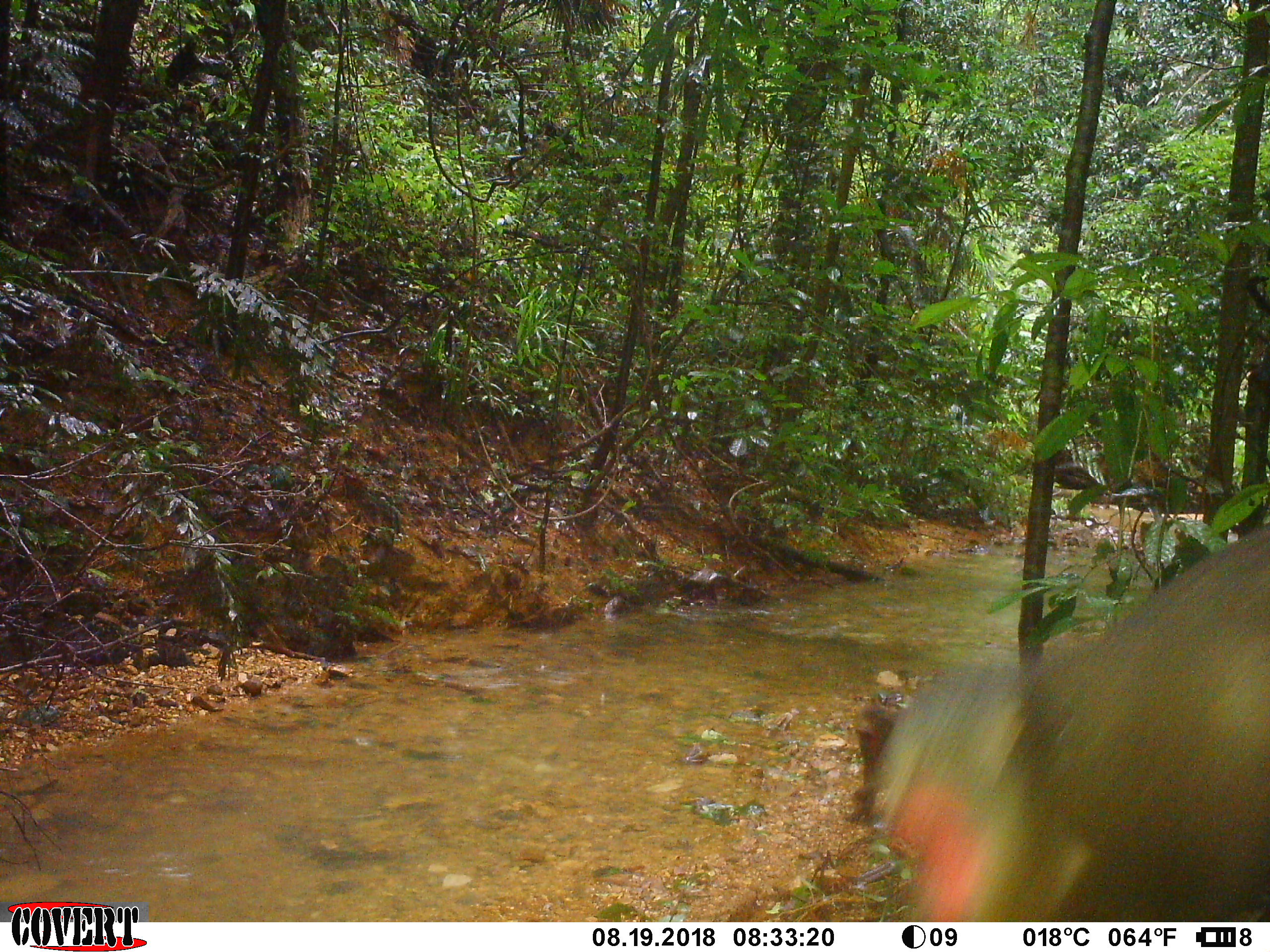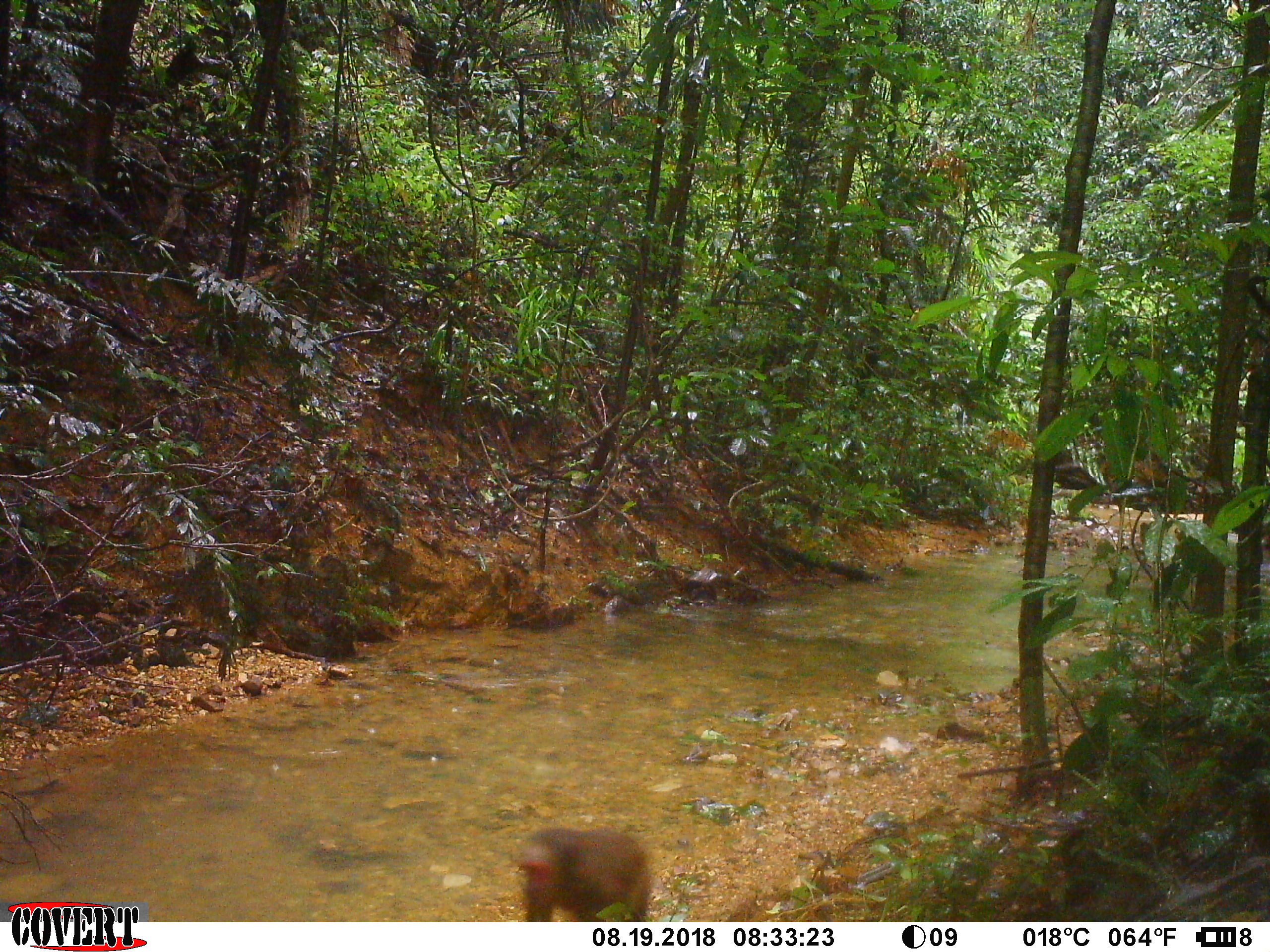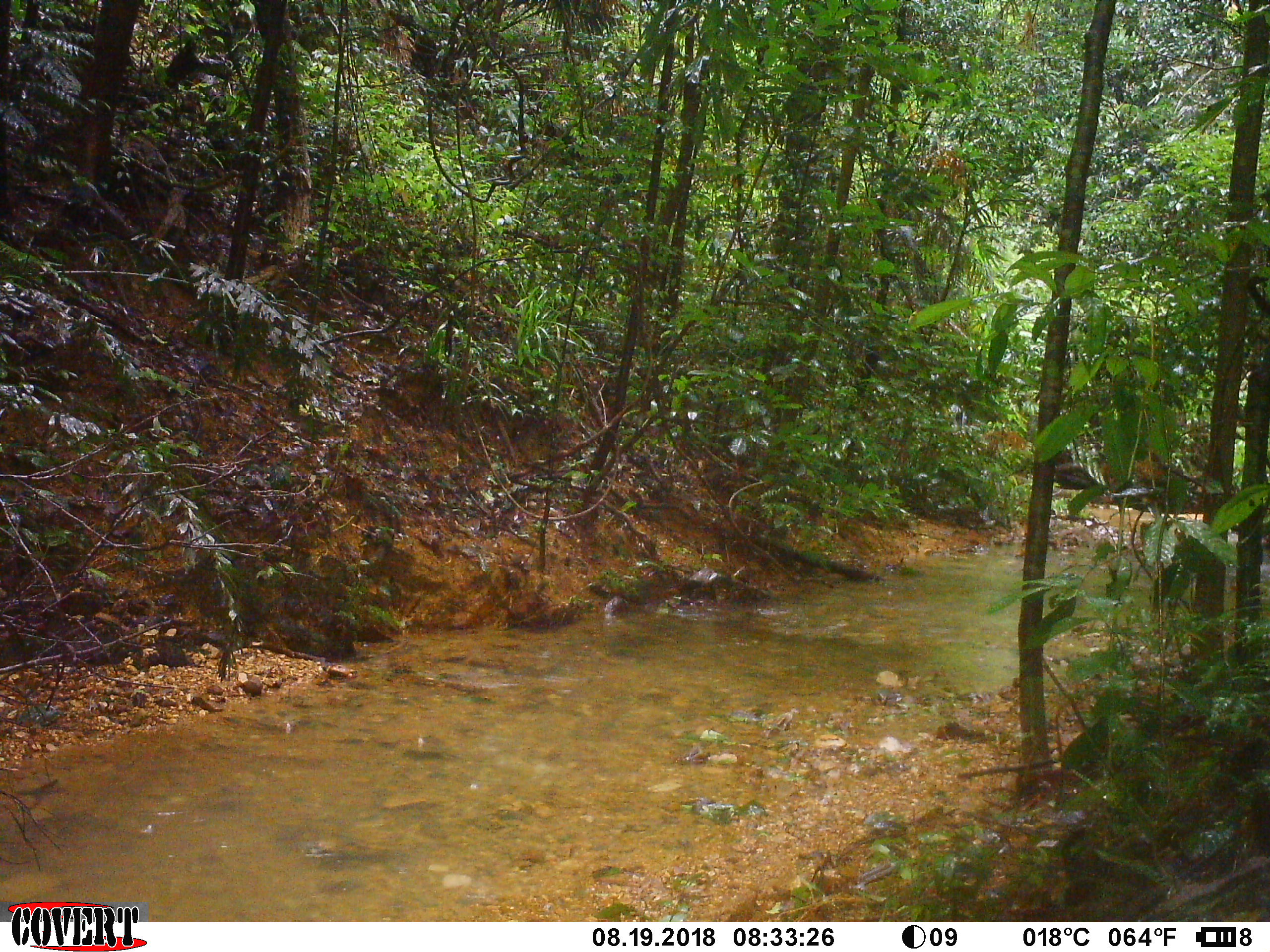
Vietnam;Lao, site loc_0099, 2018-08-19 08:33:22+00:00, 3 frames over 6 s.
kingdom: Animalia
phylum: Chordata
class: Mammalia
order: Primates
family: Cercopithecidae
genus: Macaca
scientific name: Macaca arctoides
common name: stump-tailed macaque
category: stump tailed macaque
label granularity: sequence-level